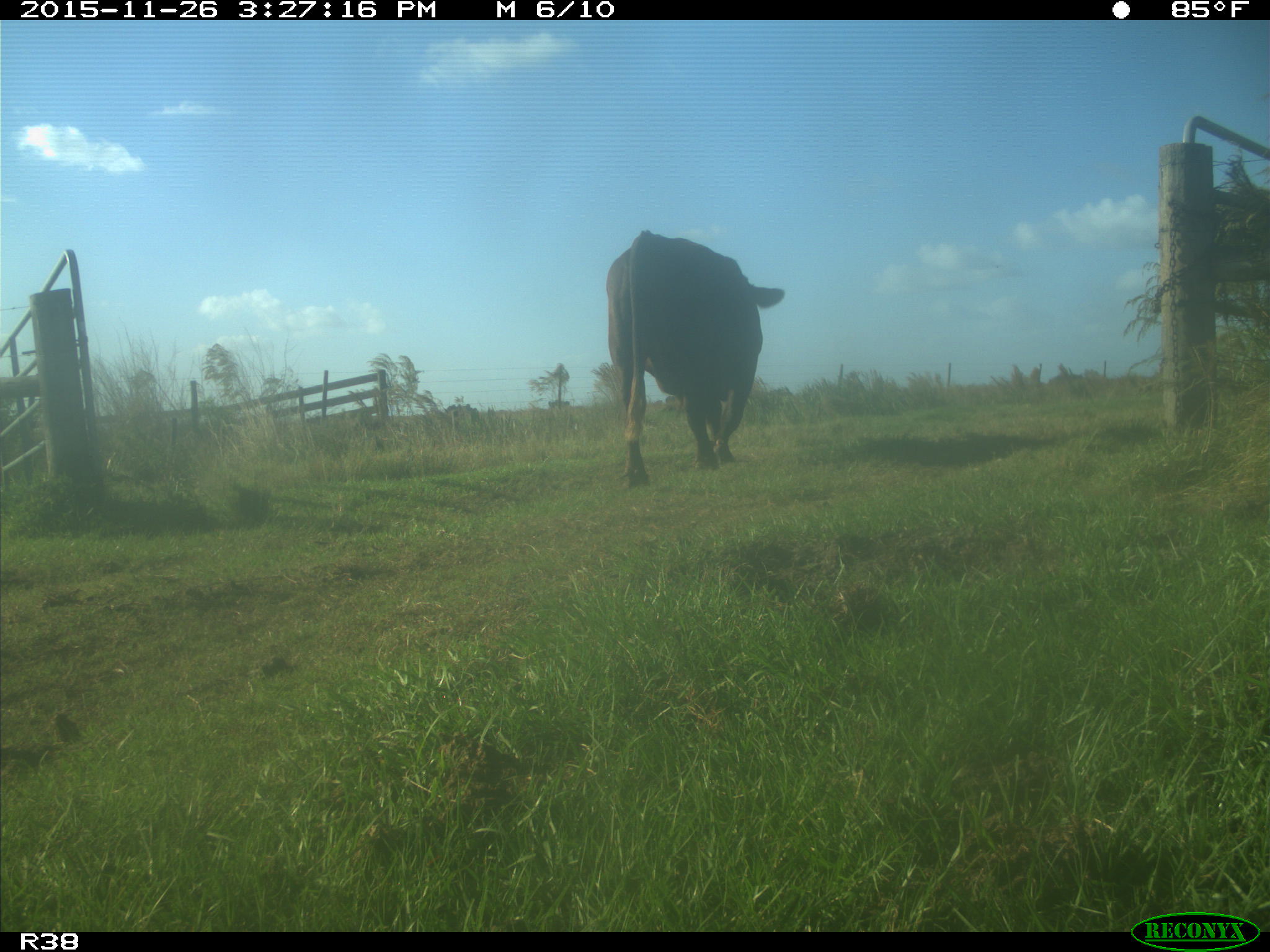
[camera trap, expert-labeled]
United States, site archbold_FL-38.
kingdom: Animalia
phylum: Chordata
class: Mammalia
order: Artiodactyla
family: Bovidae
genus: Bos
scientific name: Bos taurus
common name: domestic cow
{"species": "Bos taurus (domestic cow)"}